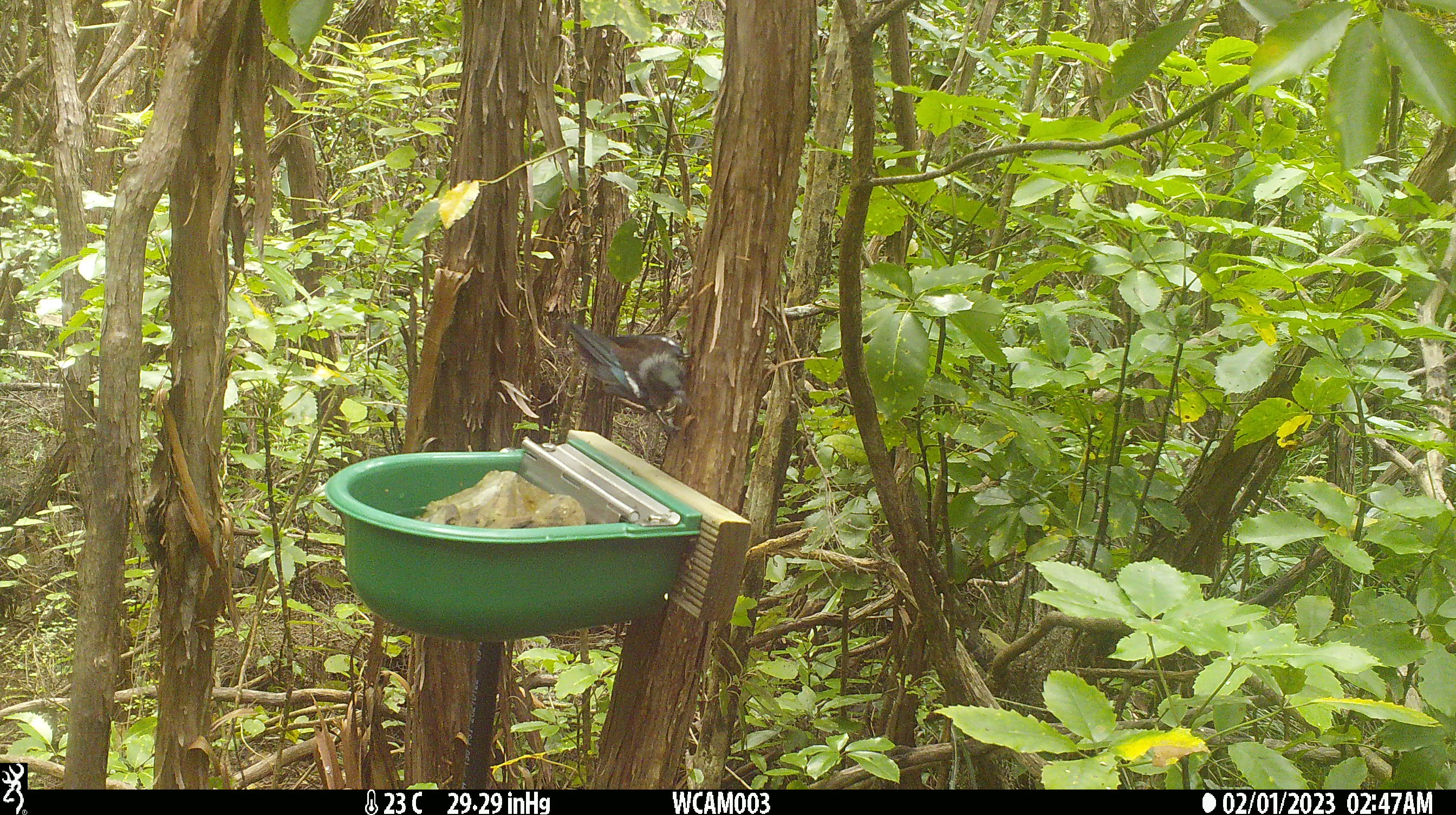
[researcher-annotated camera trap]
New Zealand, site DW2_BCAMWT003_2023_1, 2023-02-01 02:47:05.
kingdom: Animalia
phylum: Chordata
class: Aves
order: Passeriformes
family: Meliphagidae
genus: Prosthemadera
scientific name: Prosthemadera novaeseelandiae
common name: tui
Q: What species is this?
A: Tui (Prosthemadera novaeseelandiae).